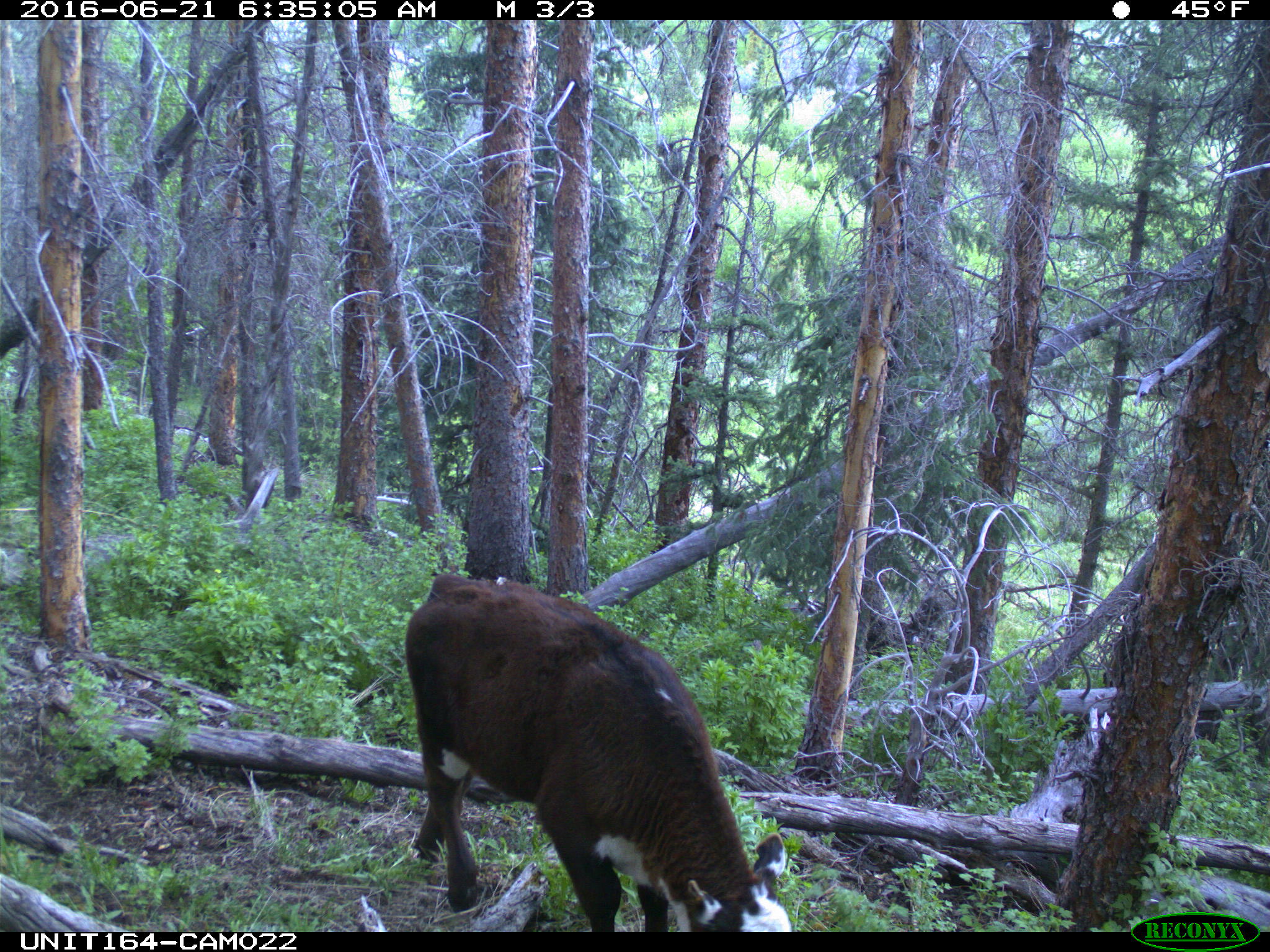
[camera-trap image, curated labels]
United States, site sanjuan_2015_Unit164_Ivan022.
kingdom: Animalia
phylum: Chordata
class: Mammalia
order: Artiodactyla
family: Bovidae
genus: Bos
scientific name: Bos taurus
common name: domestic cow